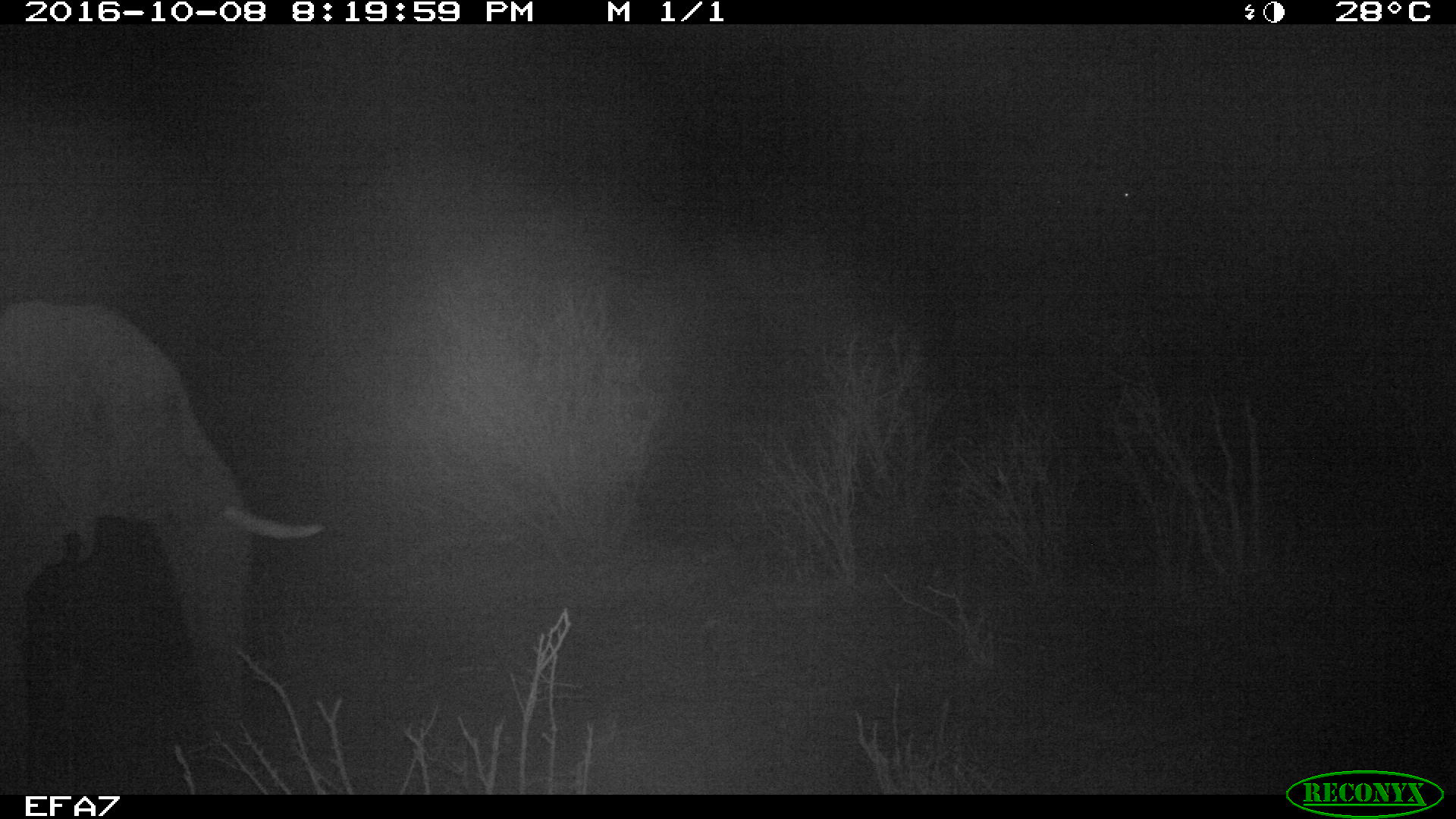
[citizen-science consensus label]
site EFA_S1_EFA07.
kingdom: Animalia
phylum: Chordata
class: Mammalia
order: Proboscidea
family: Elephantidae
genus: Loxodonta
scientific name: Loxodonta africana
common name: african bush elephant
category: elephant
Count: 1.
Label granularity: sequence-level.